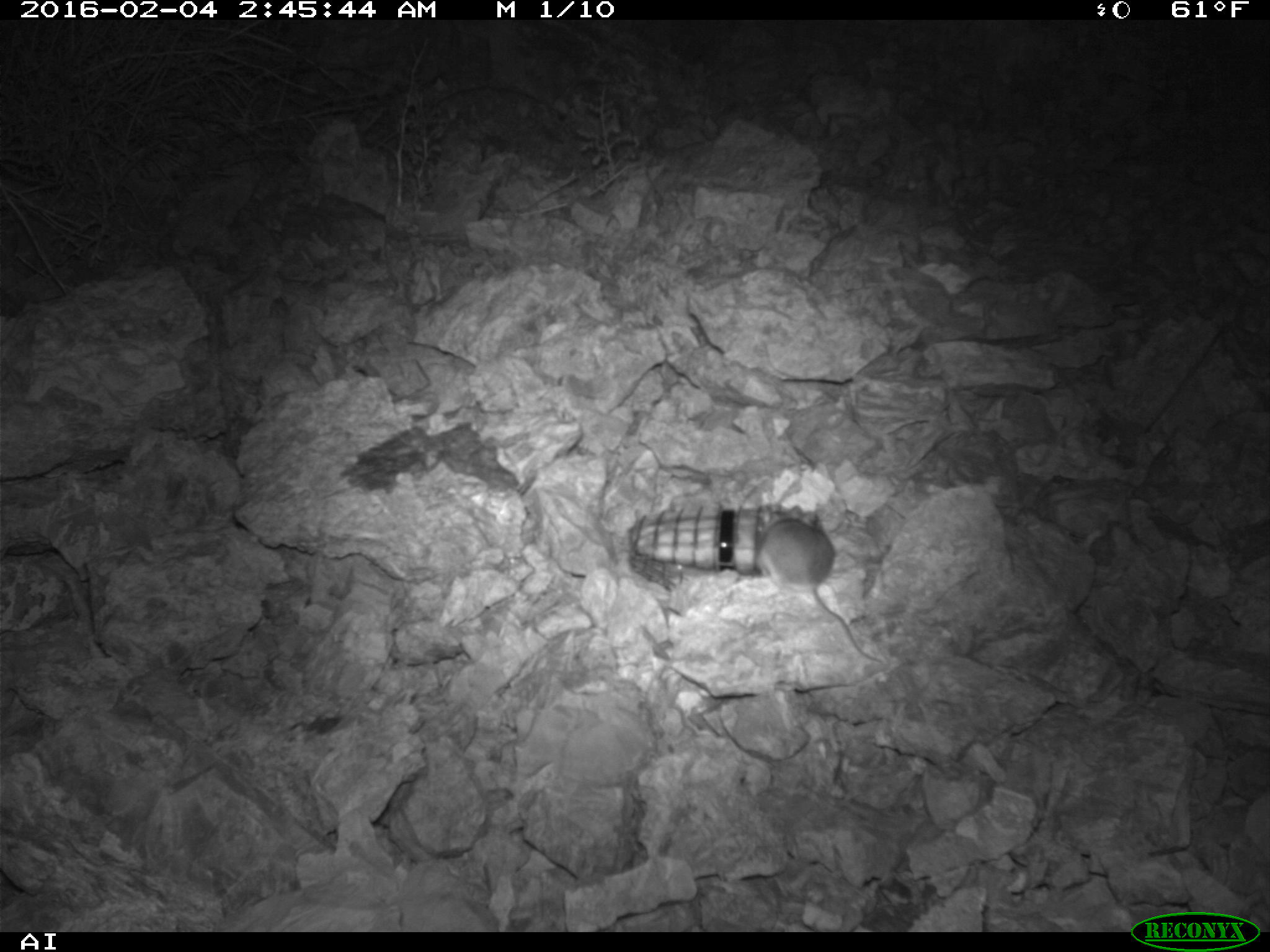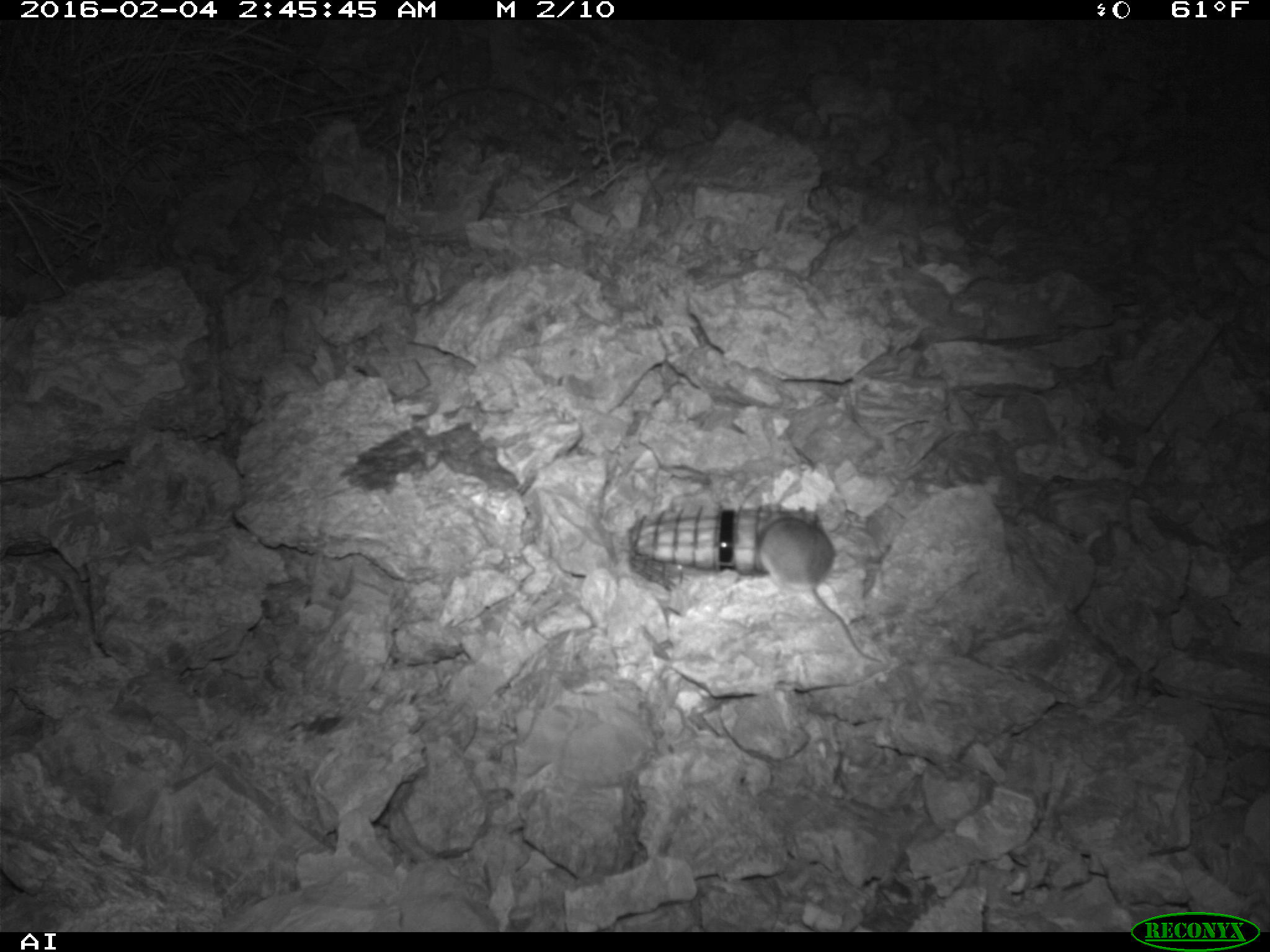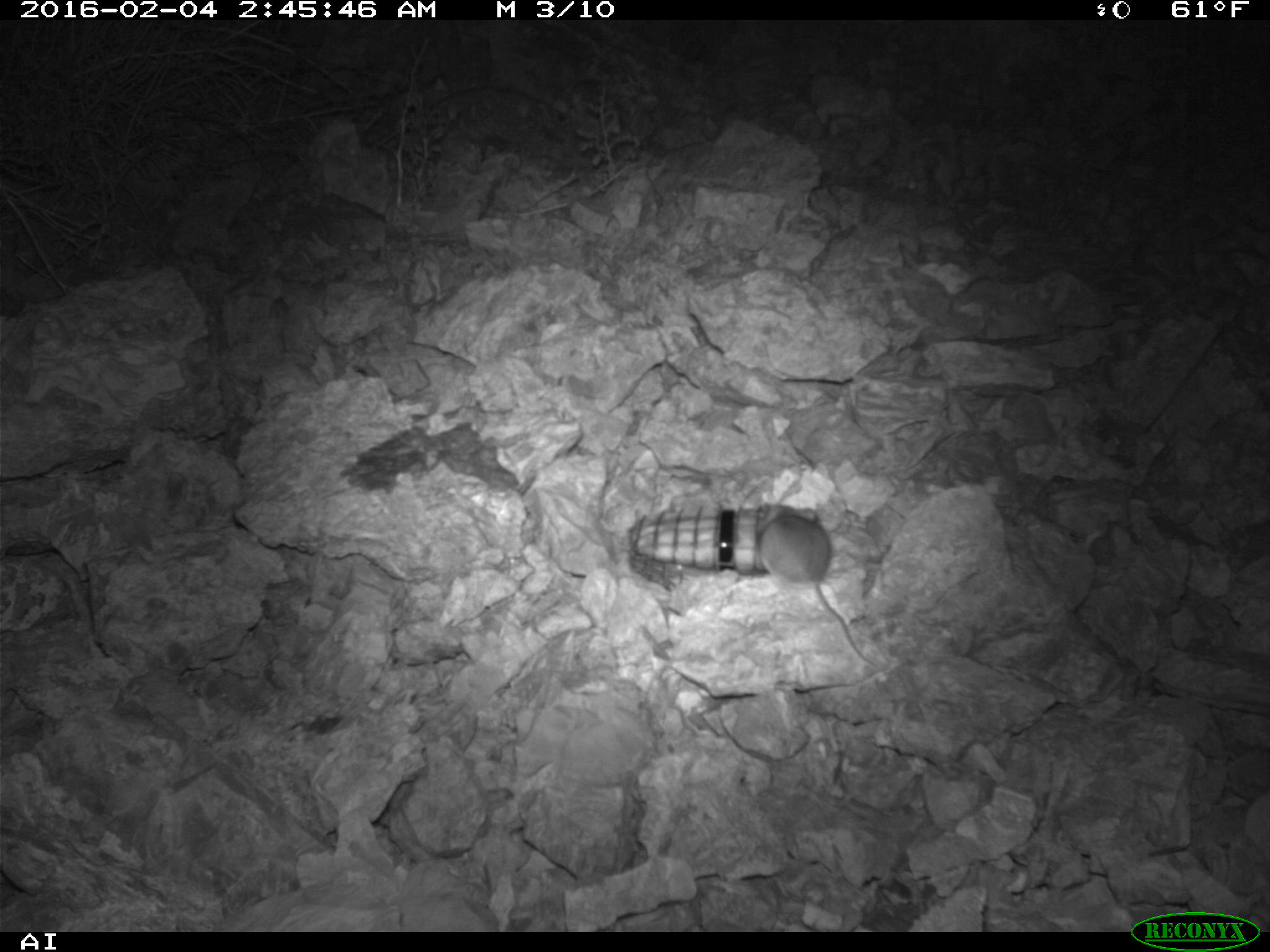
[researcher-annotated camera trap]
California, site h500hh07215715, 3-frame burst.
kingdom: Animalia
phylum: Chordata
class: Mammalia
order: Rodentia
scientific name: Rodentia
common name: rodent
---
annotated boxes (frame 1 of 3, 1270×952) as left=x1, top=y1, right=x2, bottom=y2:
rodent: left=757, top=503, right=884, bottom=664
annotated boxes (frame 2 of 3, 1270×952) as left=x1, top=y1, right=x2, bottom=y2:
rodent: left=757, top=517, right=881, bottom=663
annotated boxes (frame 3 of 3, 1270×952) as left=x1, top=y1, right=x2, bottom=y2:
rodent: left=756, top=505, right=876, bottom=666